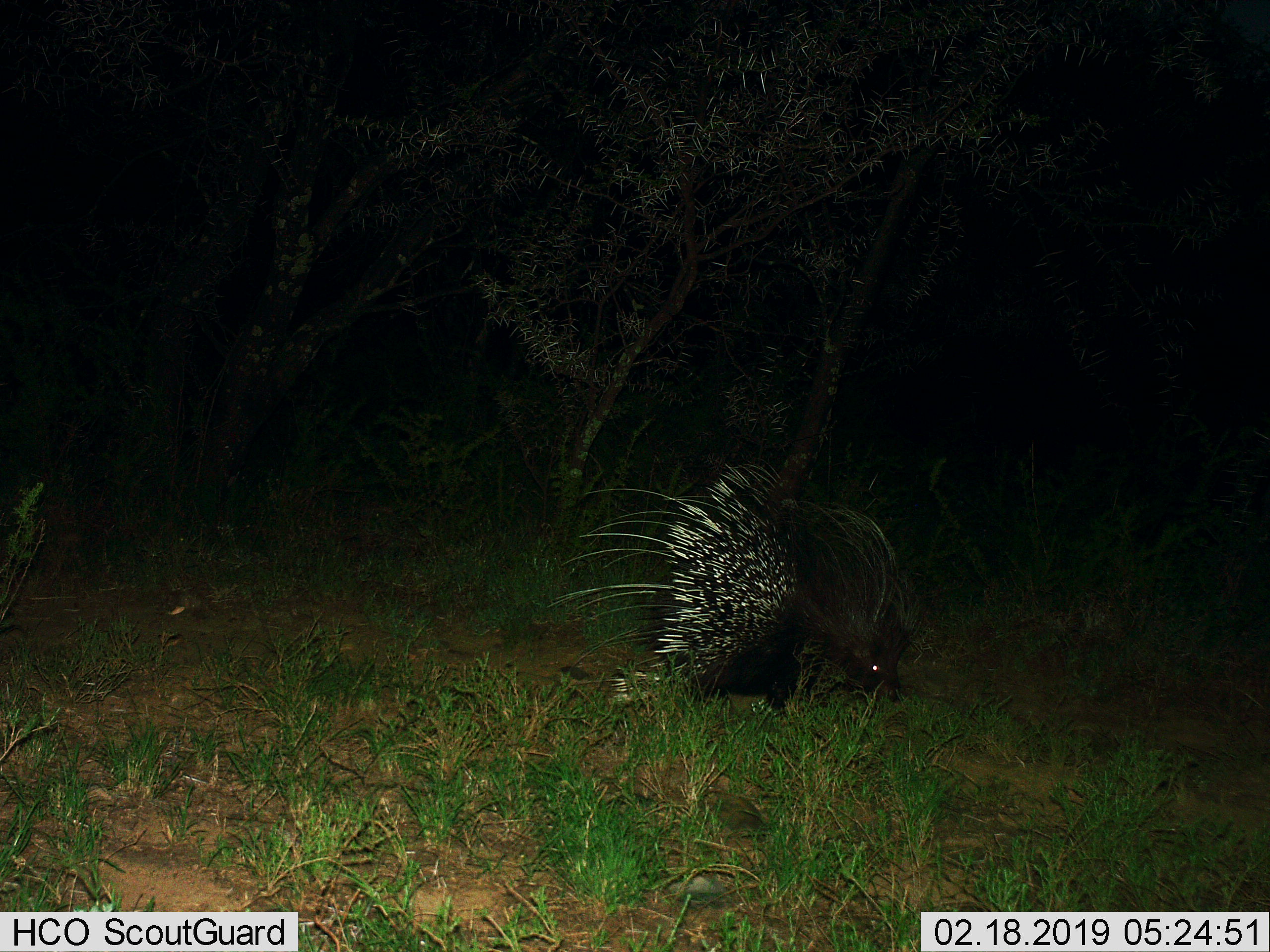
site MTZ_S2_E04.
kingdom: Animalia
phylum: Chordata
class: Mammalia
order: Rodentia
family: Hystricidae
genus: Hystrix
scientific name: Hystrix cristata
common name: crested porcupine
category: porcupine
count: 1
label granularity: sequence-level